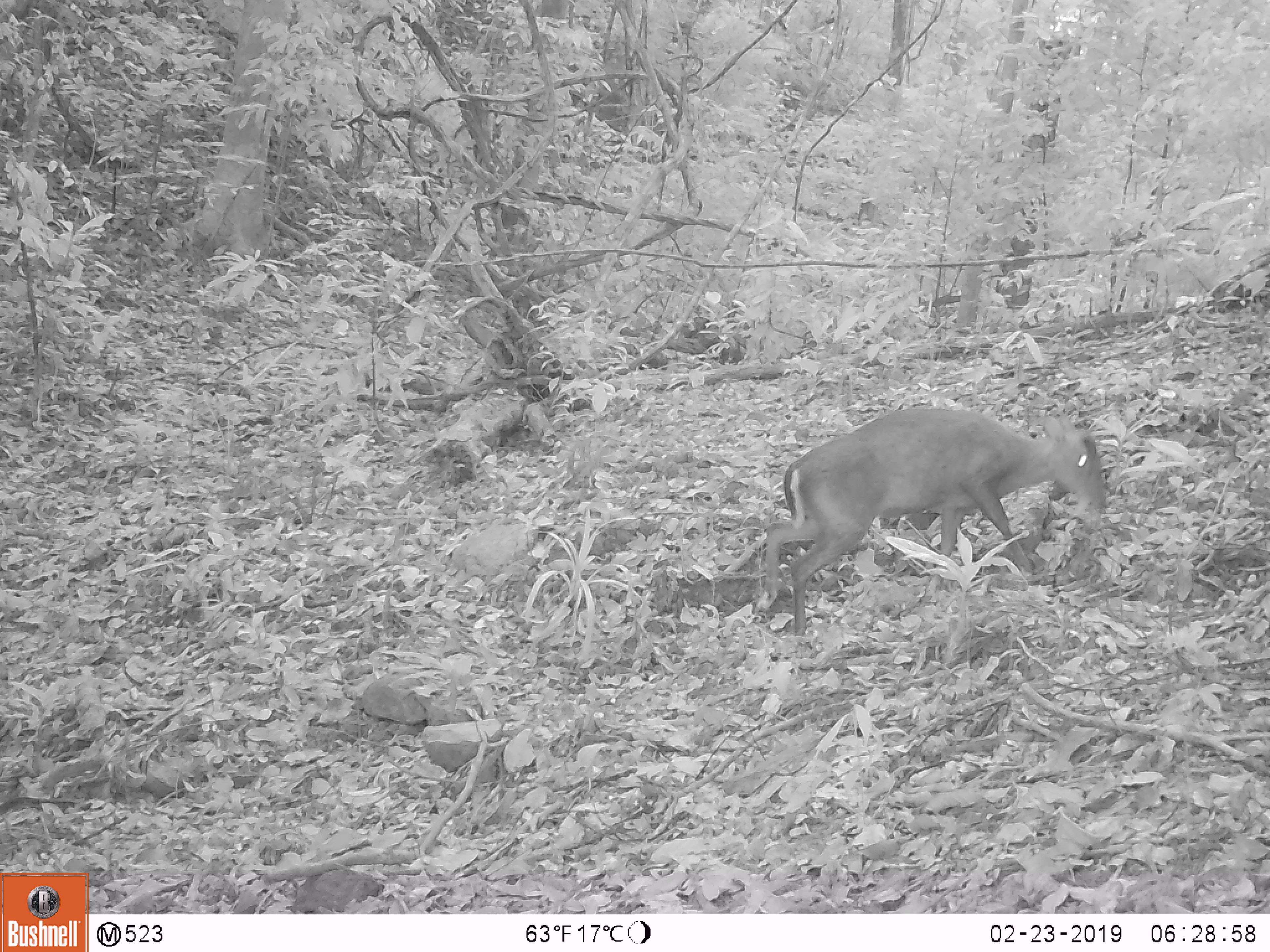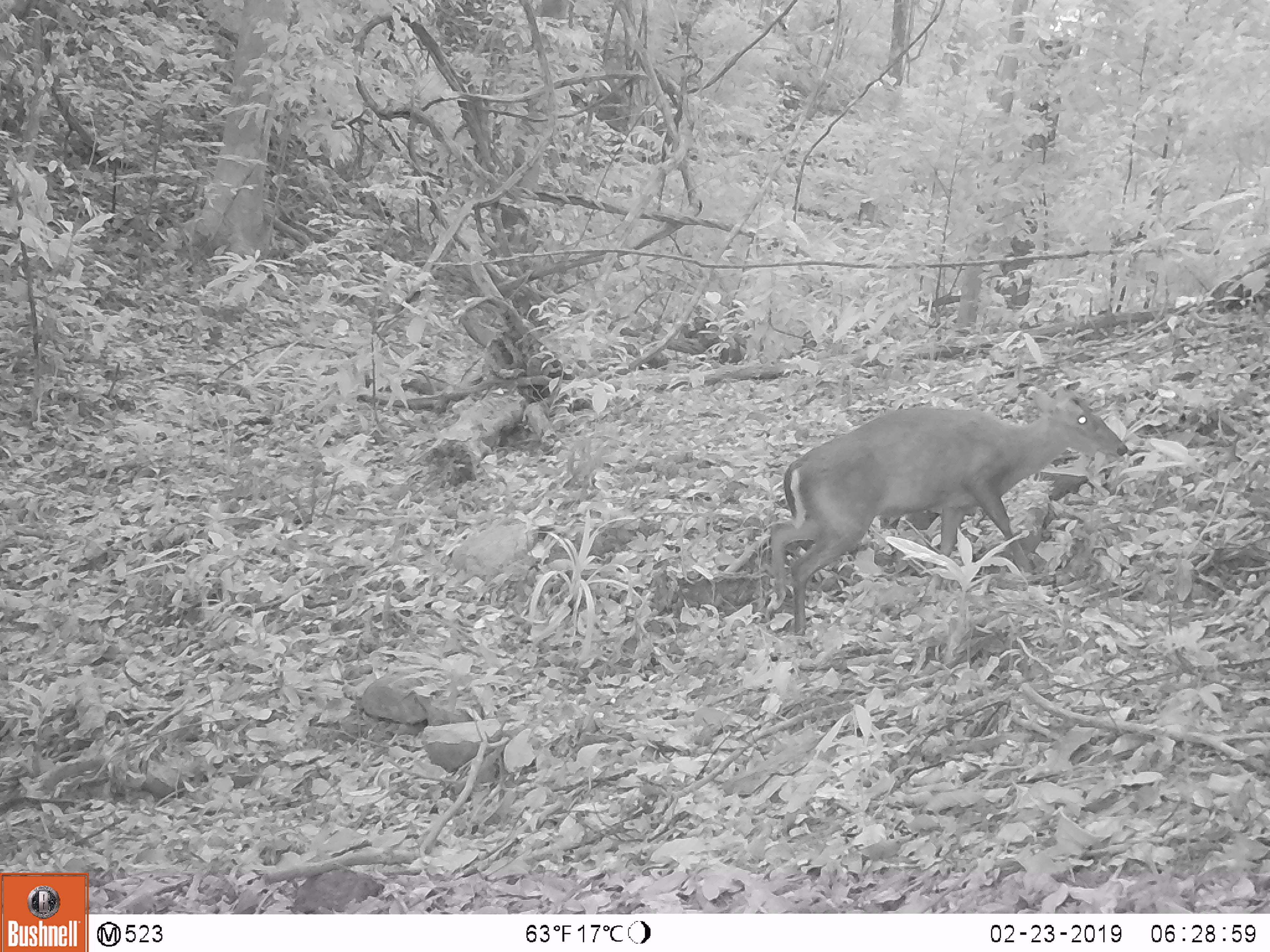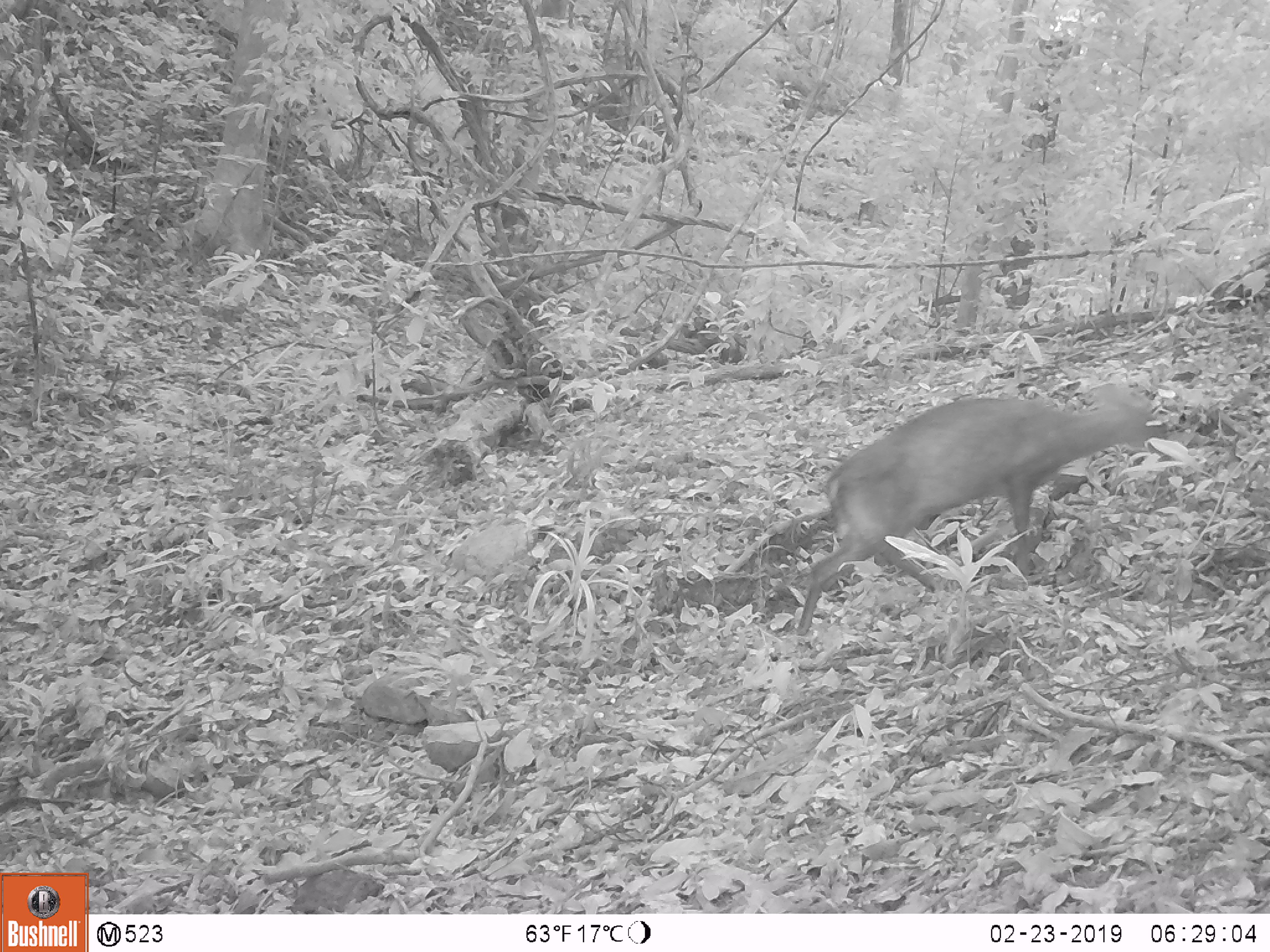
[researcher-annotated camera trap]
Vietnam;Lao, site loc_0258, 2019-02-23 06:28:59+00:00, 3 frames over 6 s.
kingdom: Animalia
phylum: Chordata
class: Mammalia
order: Artiodactyla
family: Cervidae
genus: Muntiacus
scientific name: Muntiacus rooseveltorum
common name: roosevelt's muntjac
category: roosevelts muntjac group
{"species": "roosevelts muntjac group (roosevelt's muntjac) (Muntiacus rooseveltorum)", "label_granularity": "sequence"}